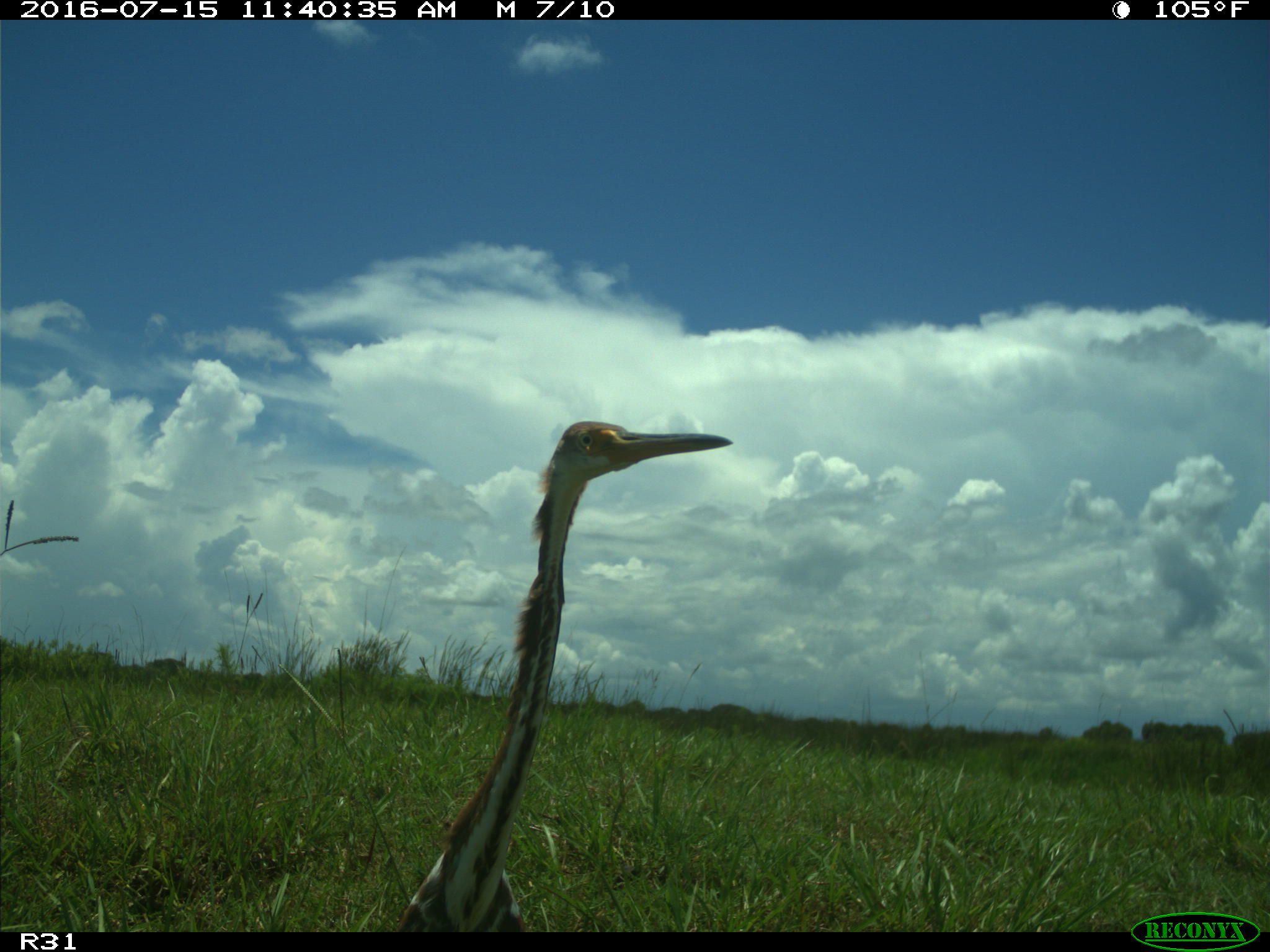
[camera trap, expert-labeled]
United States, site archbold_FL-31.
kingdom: Animalia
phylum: Chordata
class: Aves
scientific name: Aves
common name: birds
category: unidentified bird